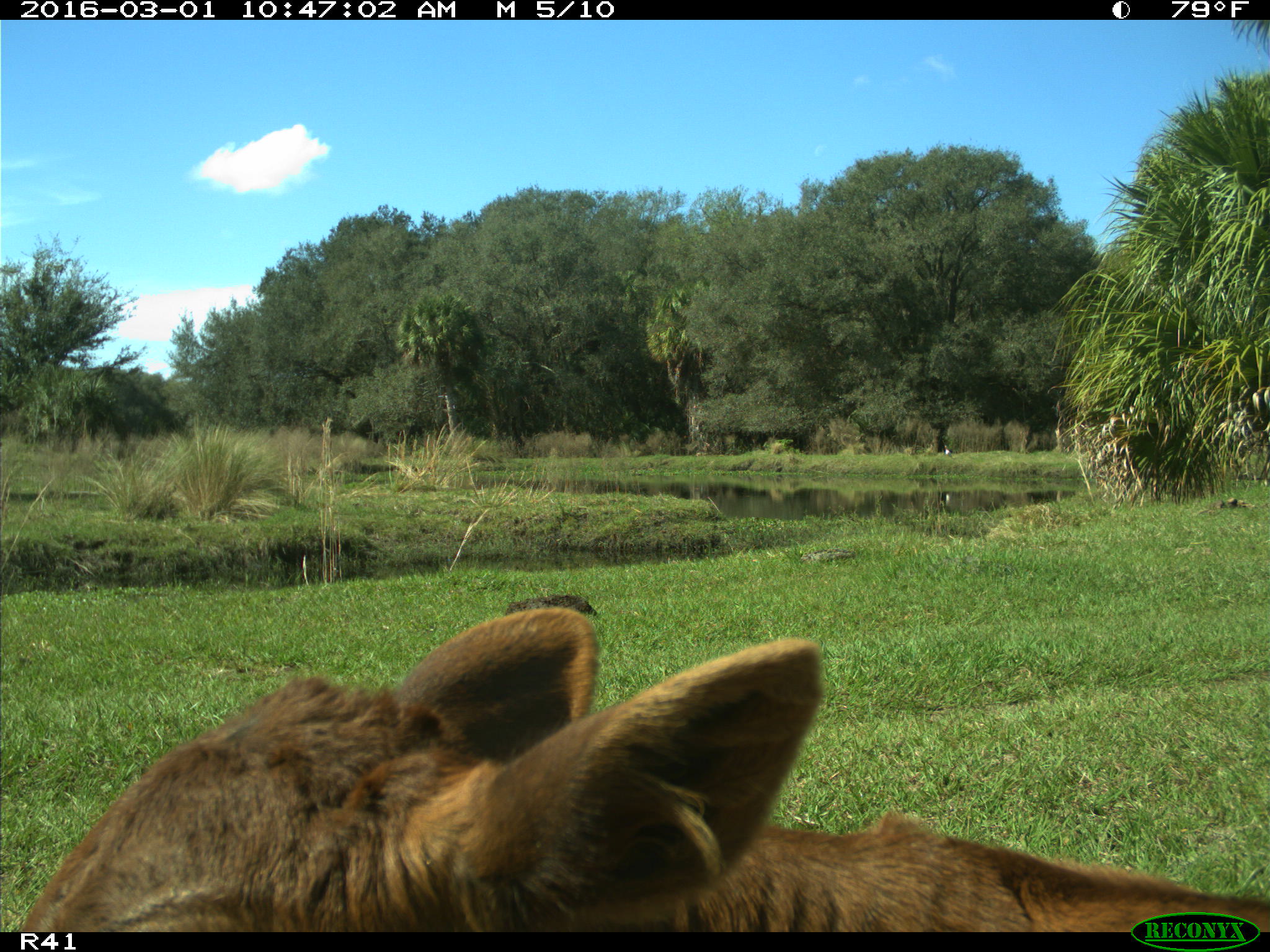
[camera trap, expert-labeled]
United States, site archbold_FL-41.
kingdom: Animalia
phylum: Chordata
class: Mammalia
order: Artiodactyla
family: Bovidae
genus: Bos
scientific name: Bos taurus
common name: domestic cow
Bos taurus (domestic cow).